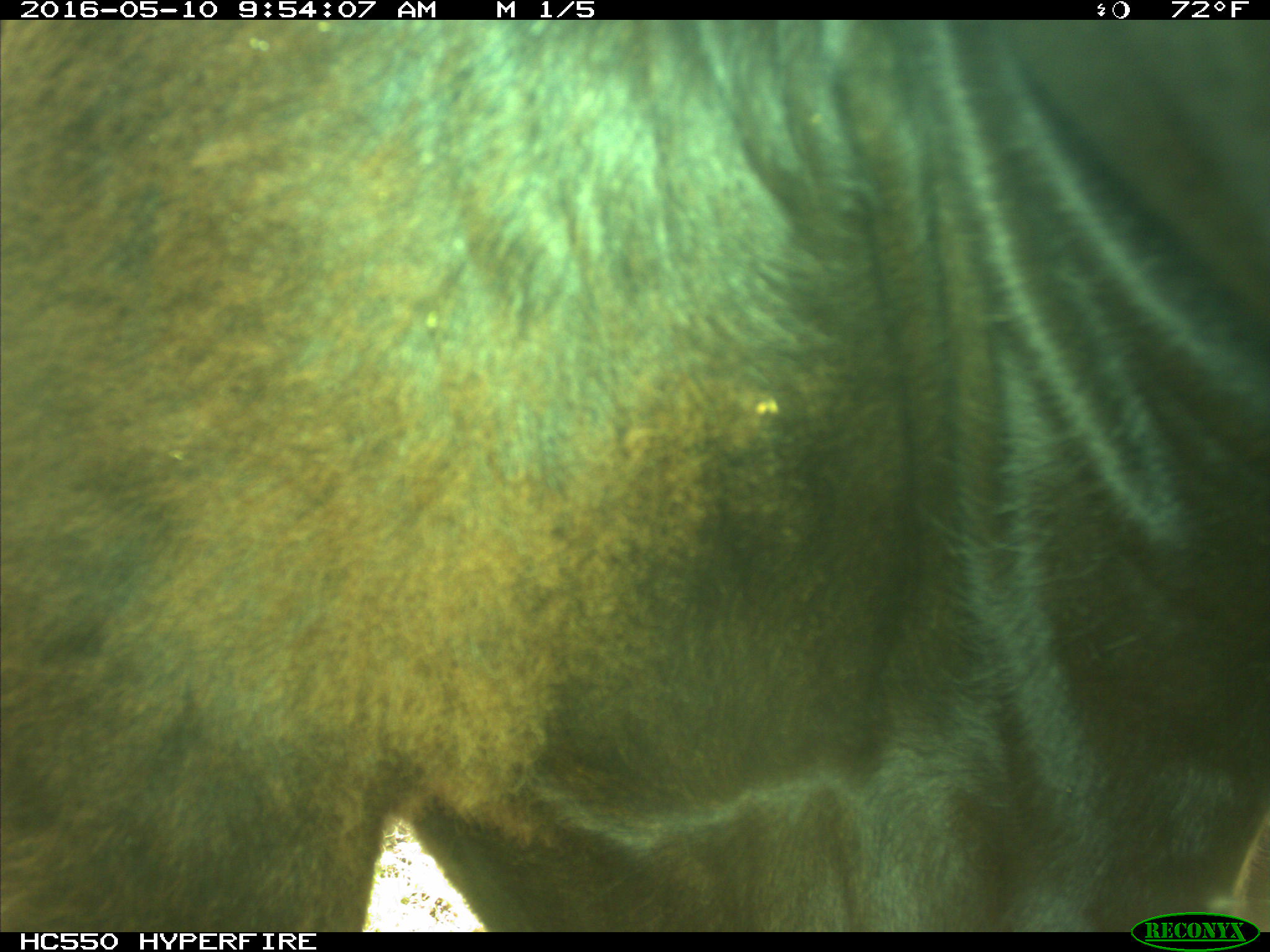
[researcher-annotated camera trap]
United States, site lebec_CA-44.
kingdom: Animalia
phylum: Chordata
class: Mammalia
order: Artiodactyla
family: Bovidae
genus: Bos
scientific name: Bos taurus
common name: domestic cow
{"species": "Bos taurus (domestic cow)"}